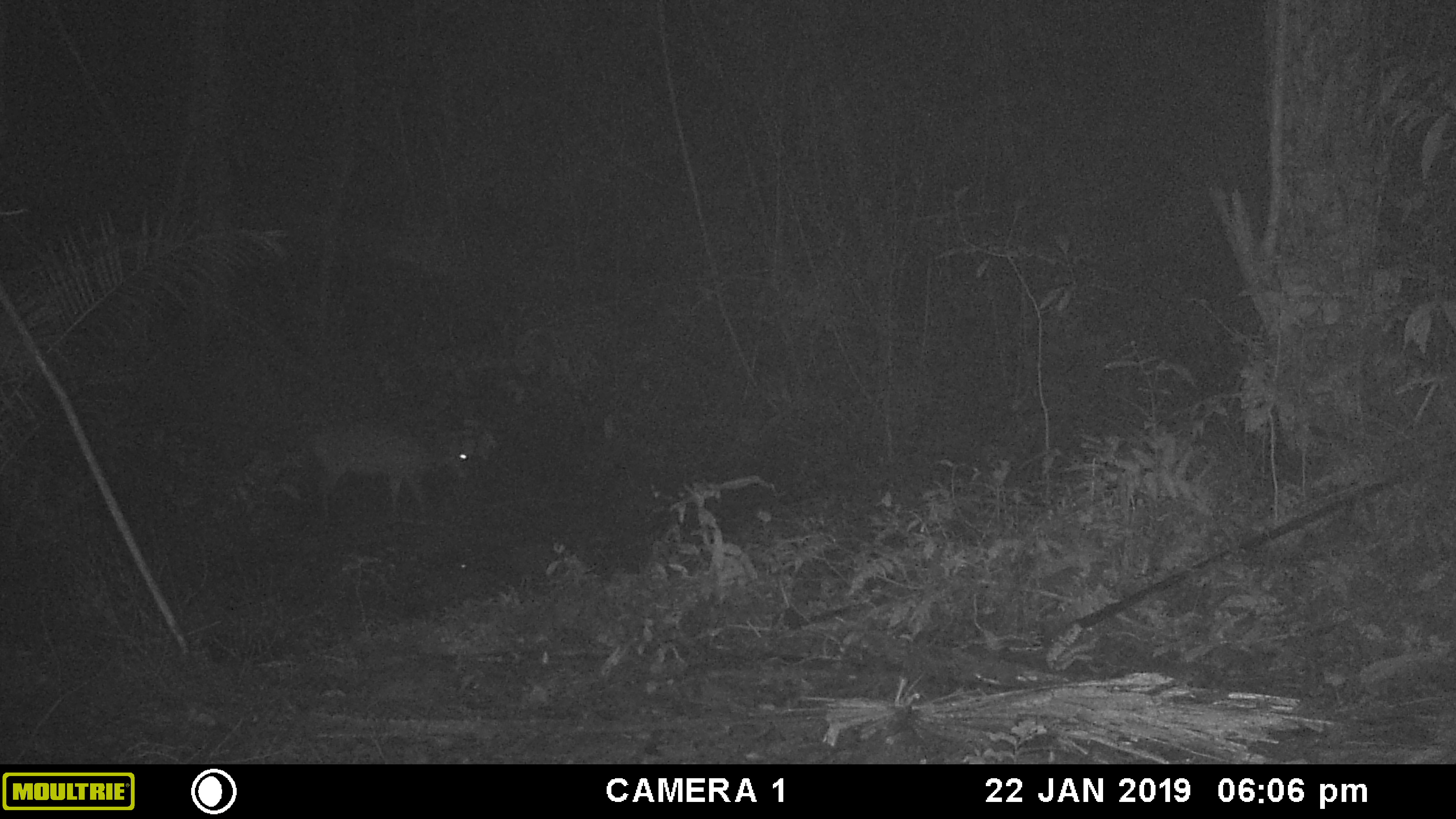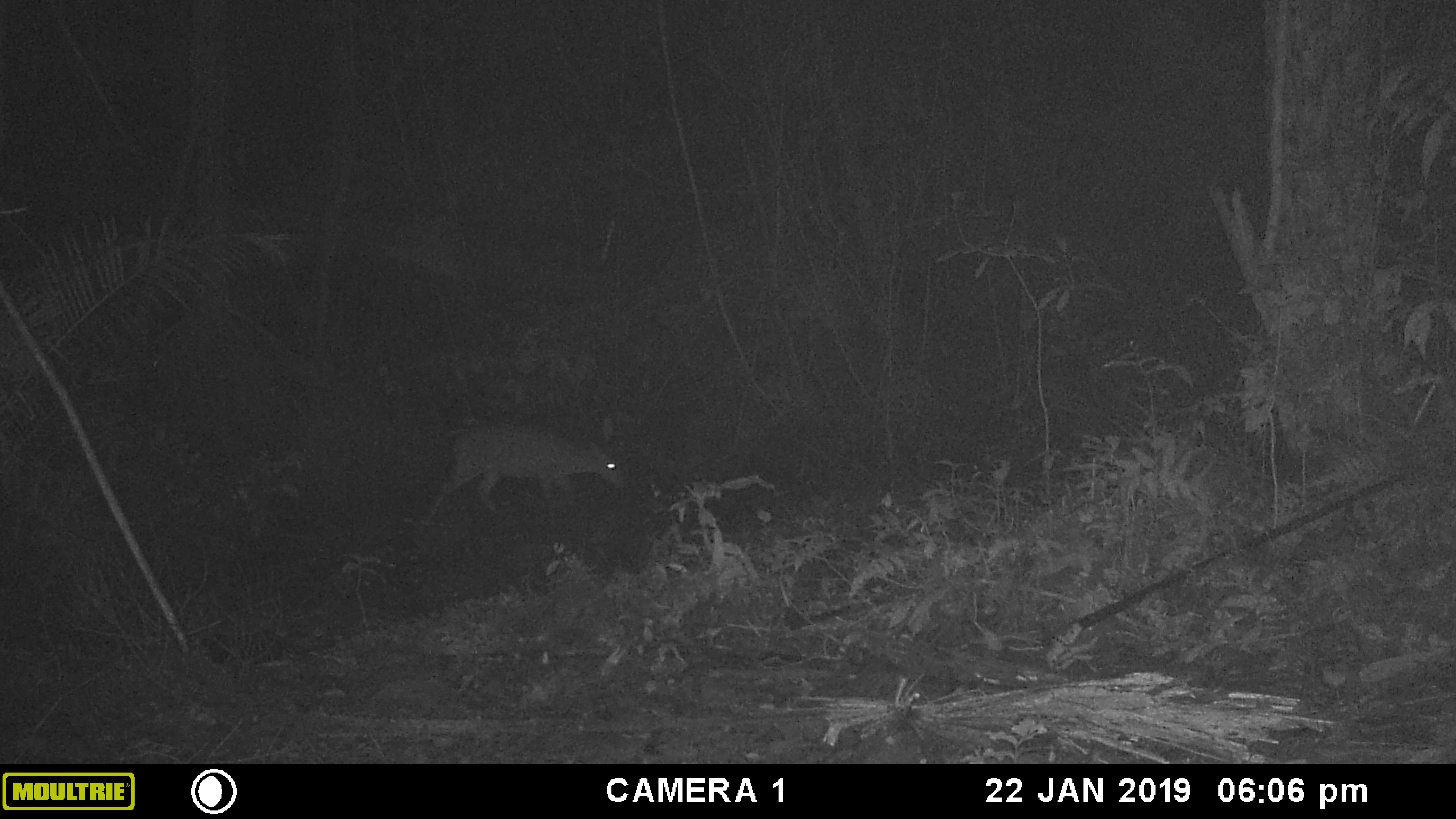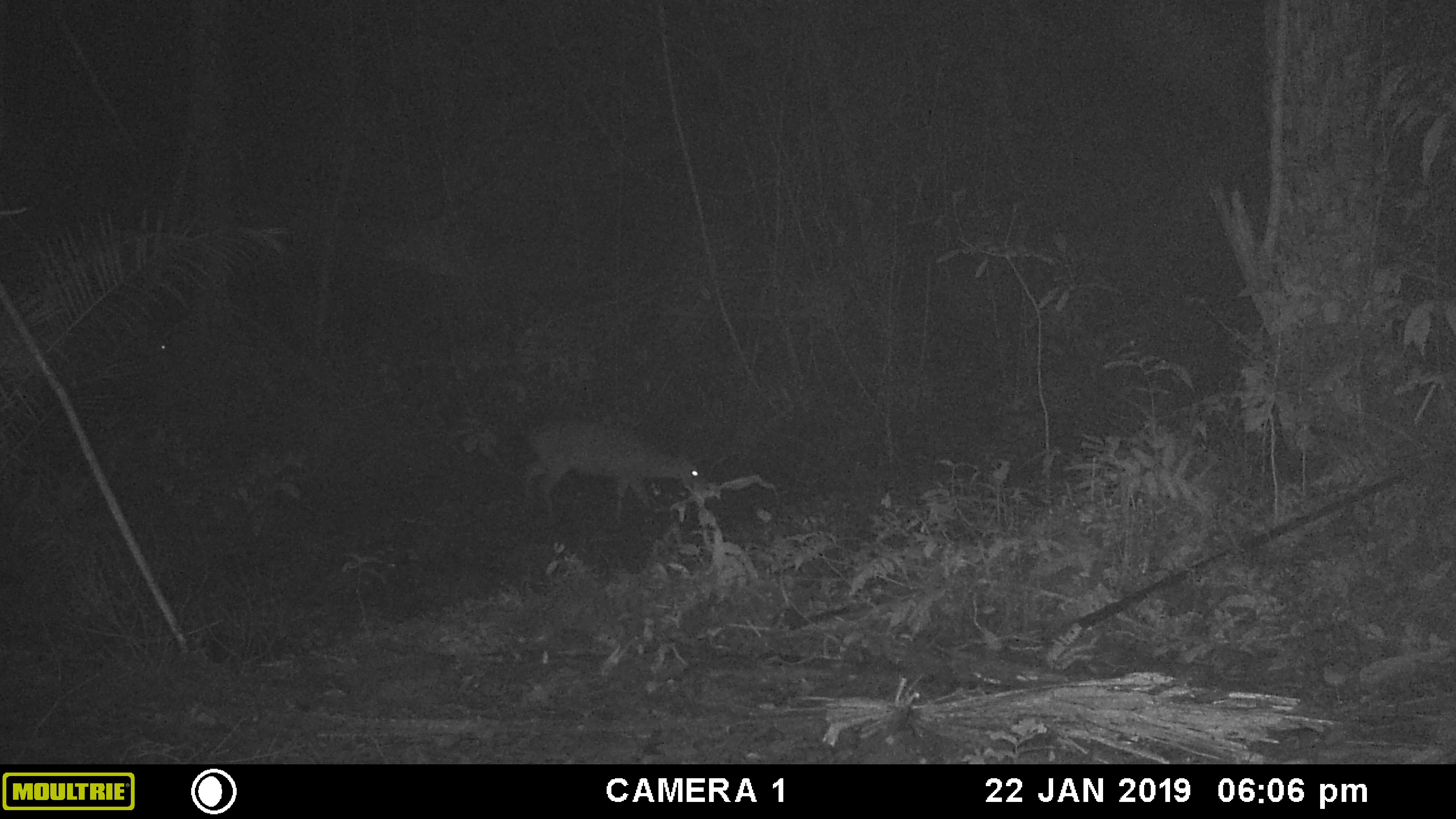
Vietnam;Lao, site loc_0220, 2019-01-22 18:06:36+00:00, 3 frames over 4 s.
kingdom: Animalia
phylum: Chordata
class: Mammalia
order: Artiodactyla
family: Cervidae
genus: Muntiacus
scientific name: Muntiacus vuquangensis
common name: large-antlered muntjac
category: large antlered muntjac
Large antlered muntjac (large-antlered muntjac) (Muntiacus vuquangensis). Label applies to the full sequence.